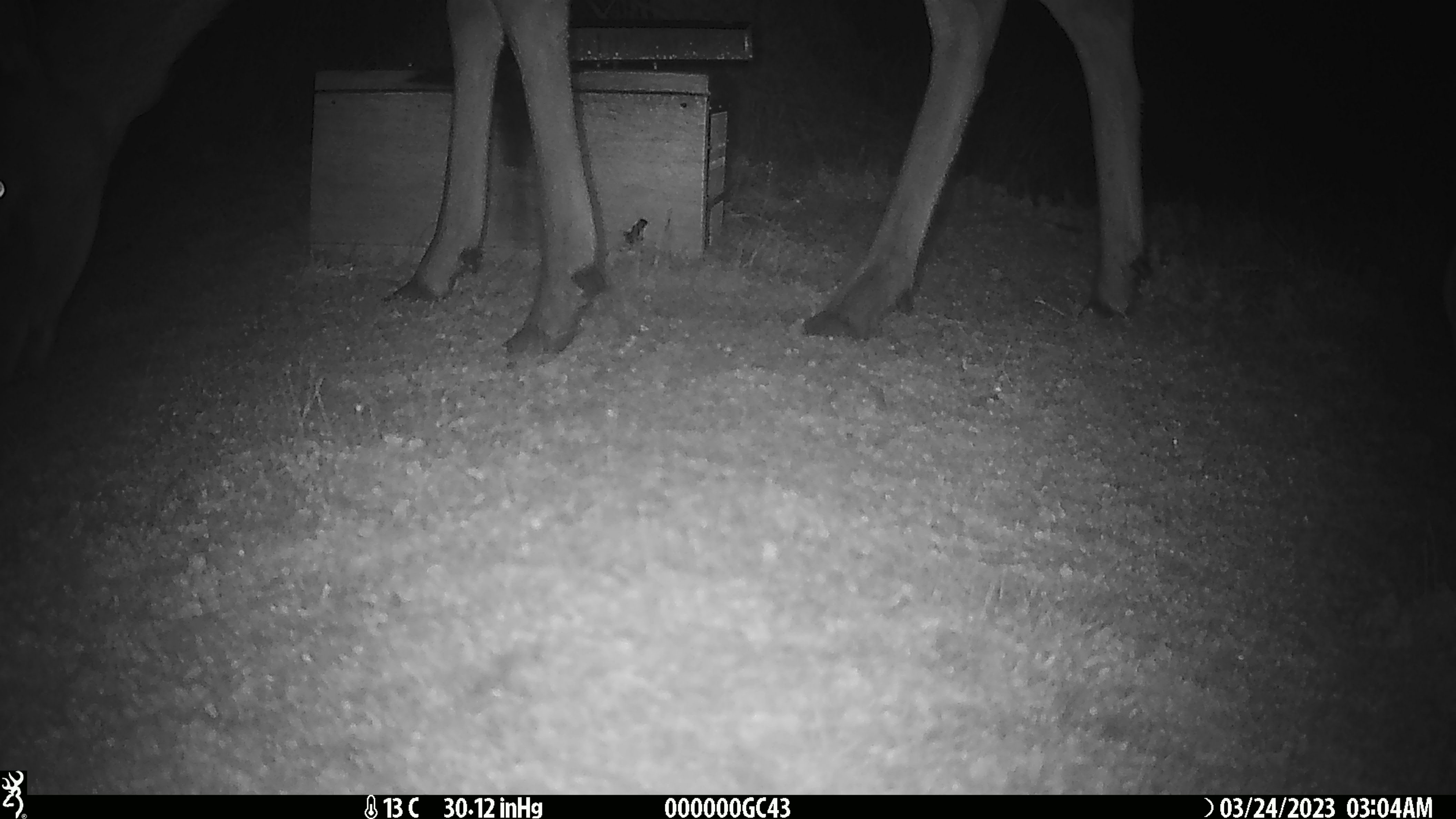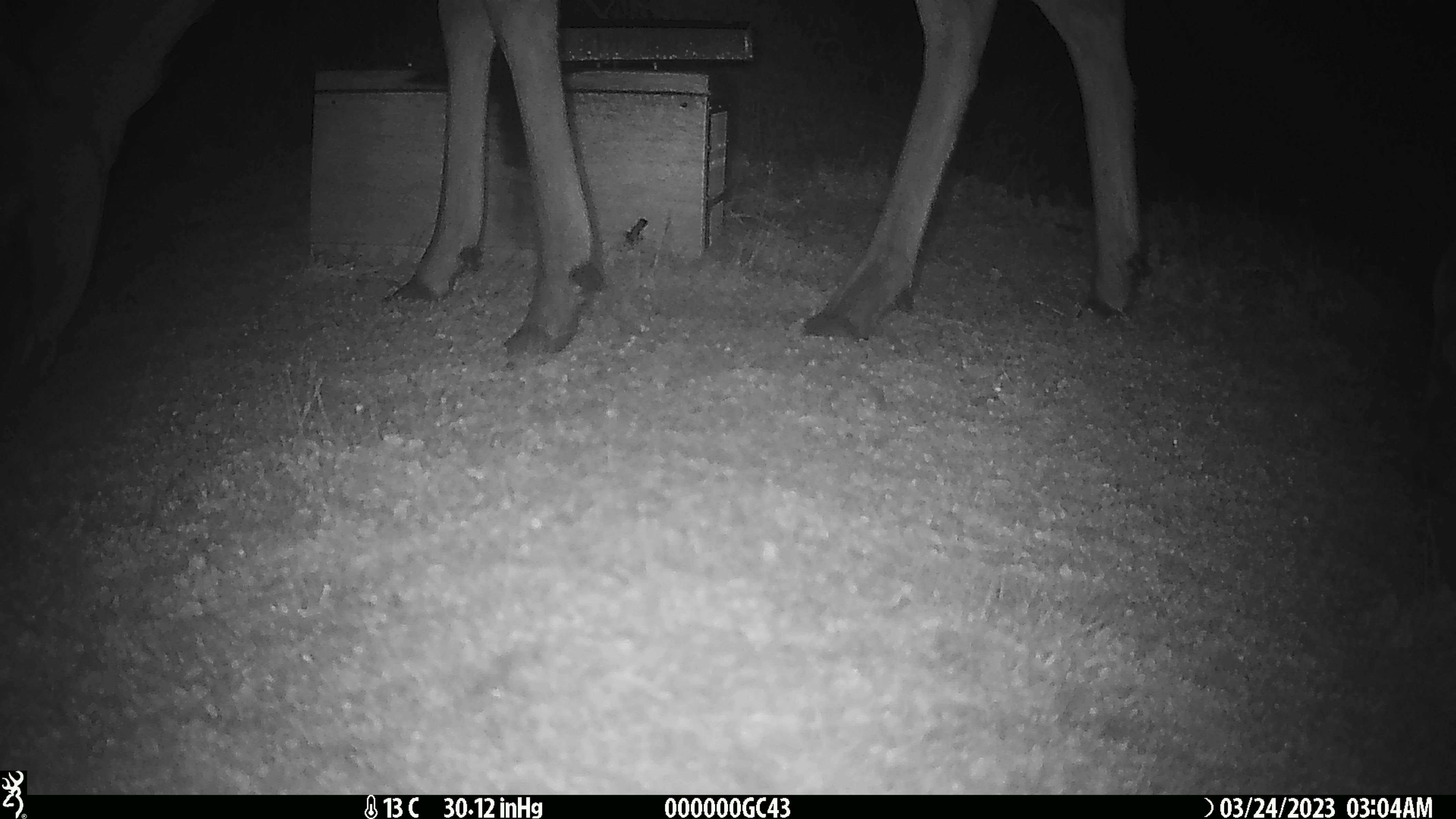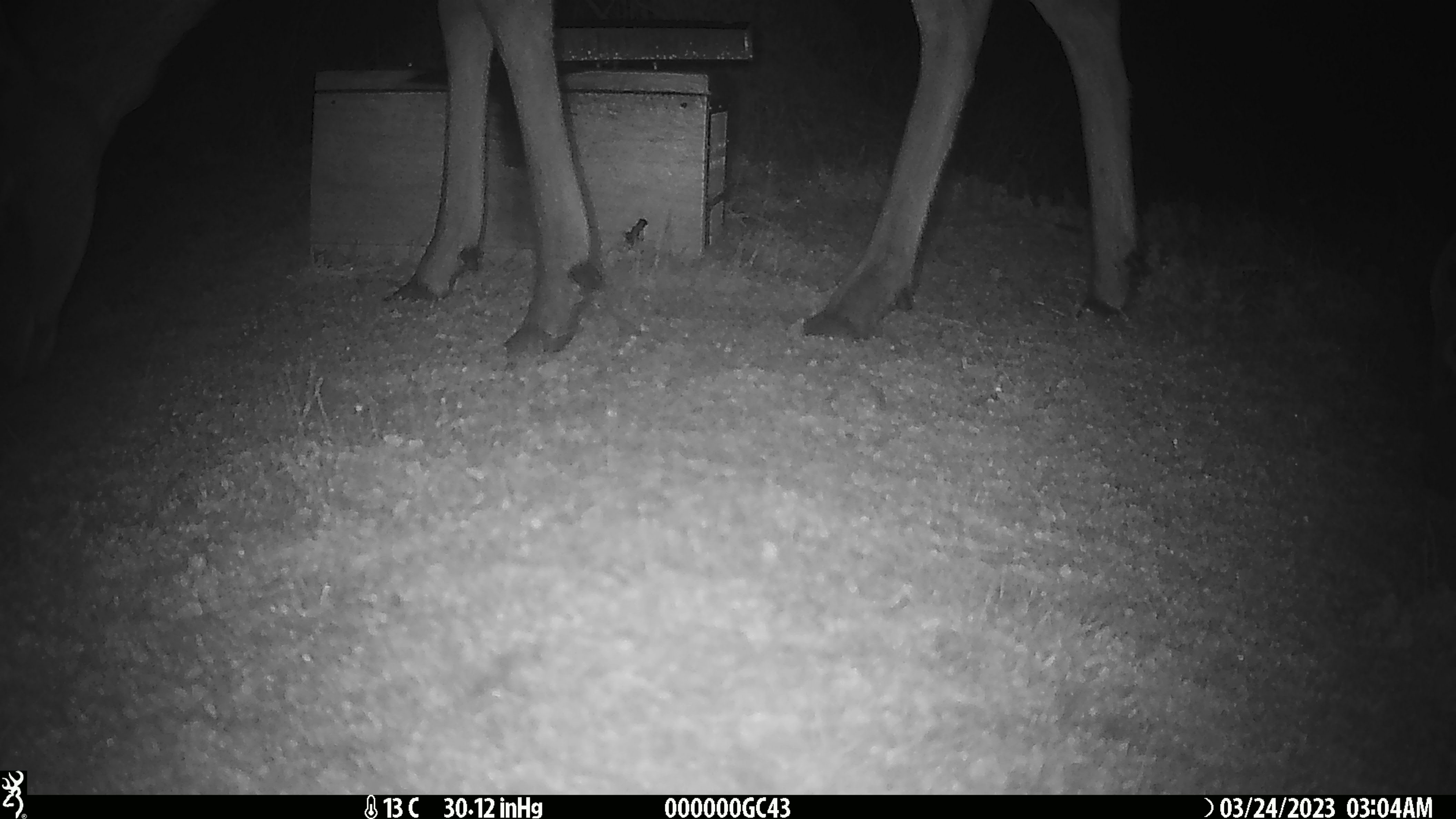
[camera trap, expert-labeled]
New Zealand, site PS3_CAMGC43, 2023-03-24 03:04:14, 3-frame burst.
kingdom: Animalia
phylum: Chordata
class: Mammalia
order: Artiodactyla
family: Cervidae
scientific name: Cervidae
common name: deer